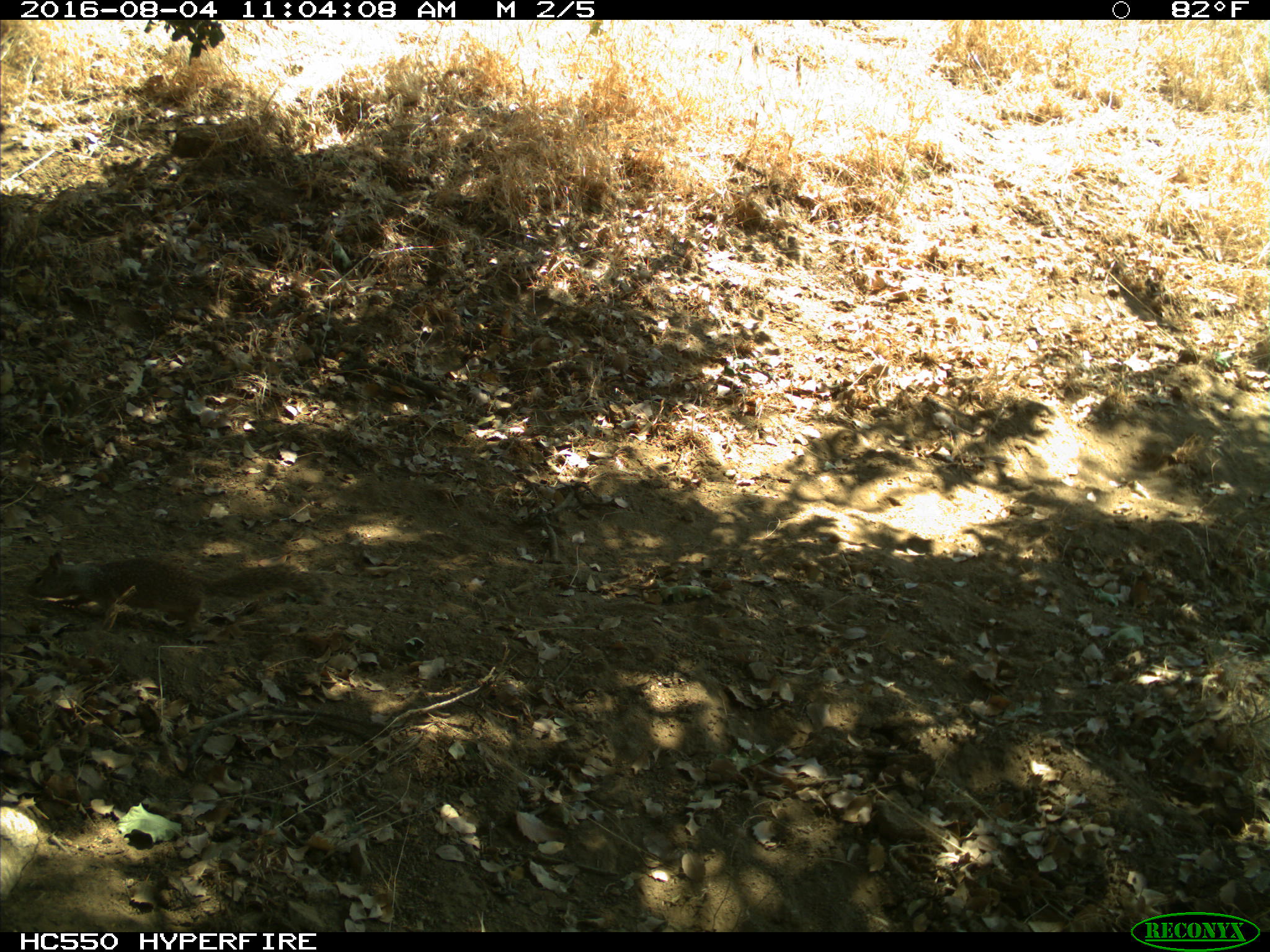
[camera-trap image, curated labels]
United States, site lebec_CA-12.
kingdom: Animalia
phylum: Chordata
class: Mammalia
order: Rodentia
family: Sciuridae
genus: Otospermophilus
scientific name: Otospermophilus beecheyi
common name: california ground squirrel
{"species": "Otospermophilus beecheyi (california ground squirrel)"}